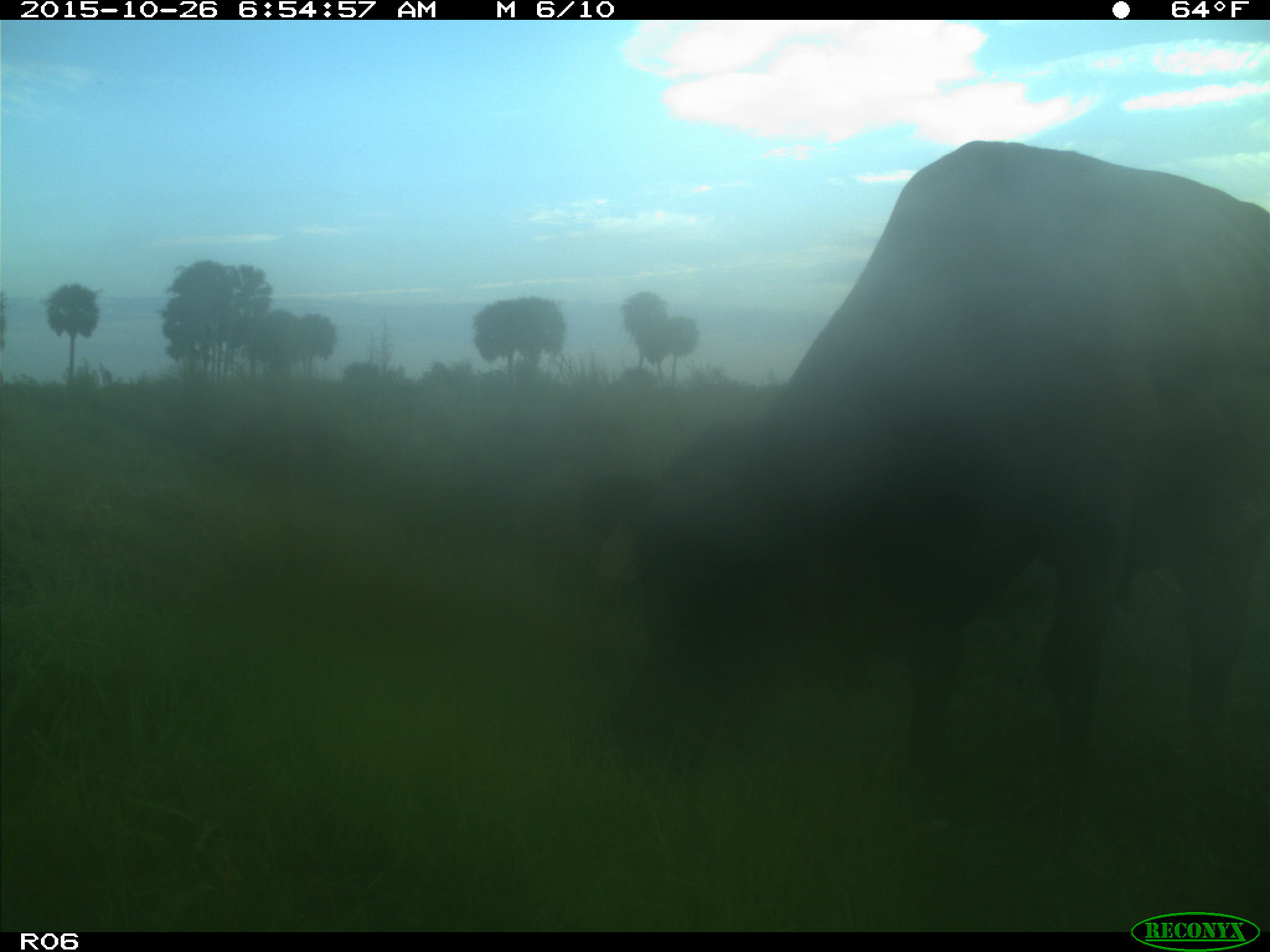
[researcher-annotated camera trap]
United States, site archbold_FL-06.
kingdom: Animalia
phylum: Chordata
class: Mammalia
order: Artiodactyla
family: Bovidae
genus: Bos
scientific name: Bos taurus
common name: domestic cow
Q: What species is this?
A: Bos taurus (domestic cow).